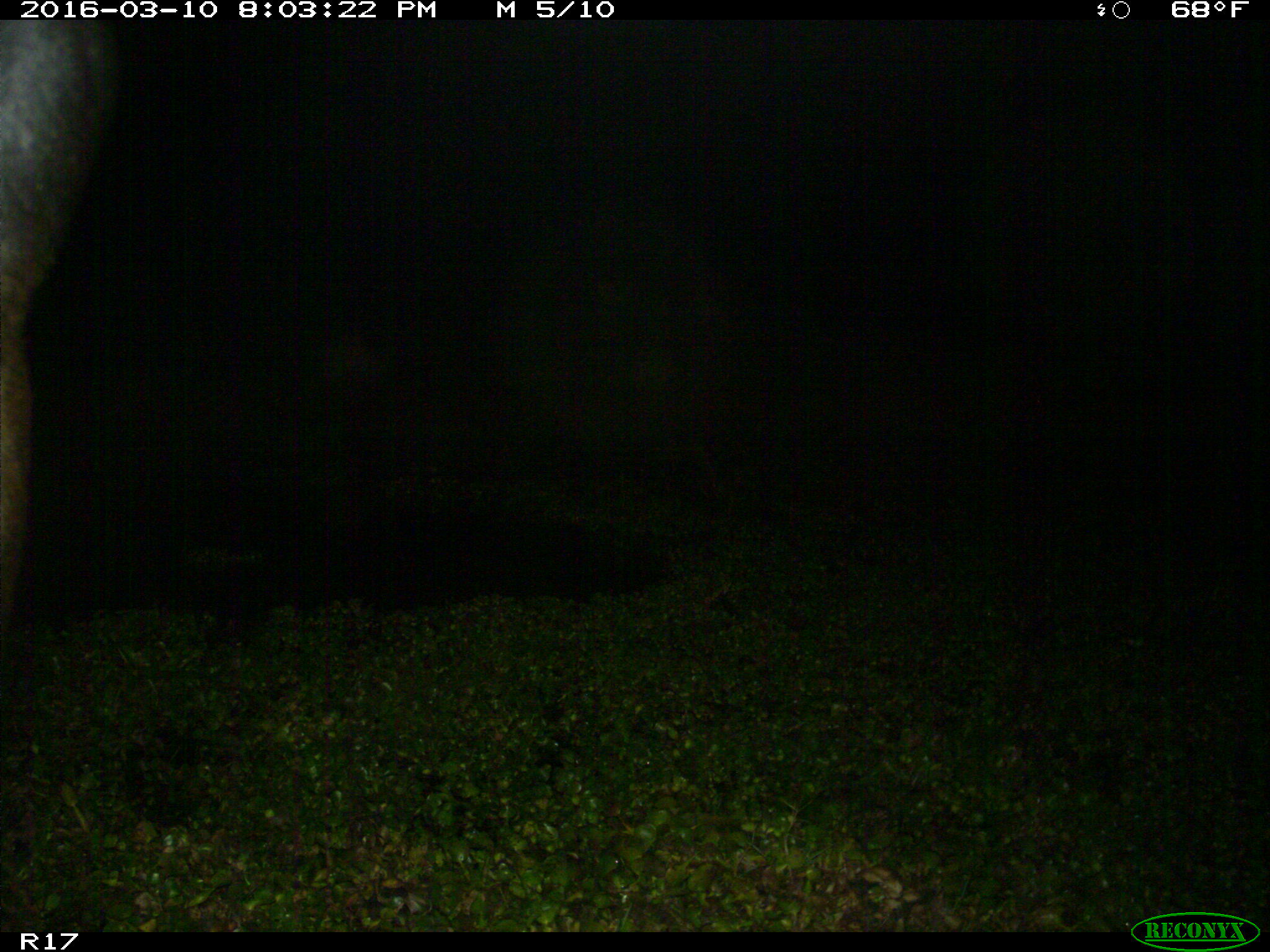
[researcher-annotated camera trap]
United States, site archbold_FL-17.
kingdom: Animalia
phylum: Chordata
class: Mammalia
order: Artiodactyla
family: Bovidae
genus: Bos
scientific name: Bos taurus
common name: domestic cow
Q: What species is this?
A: Bos taurus (domestic cow).